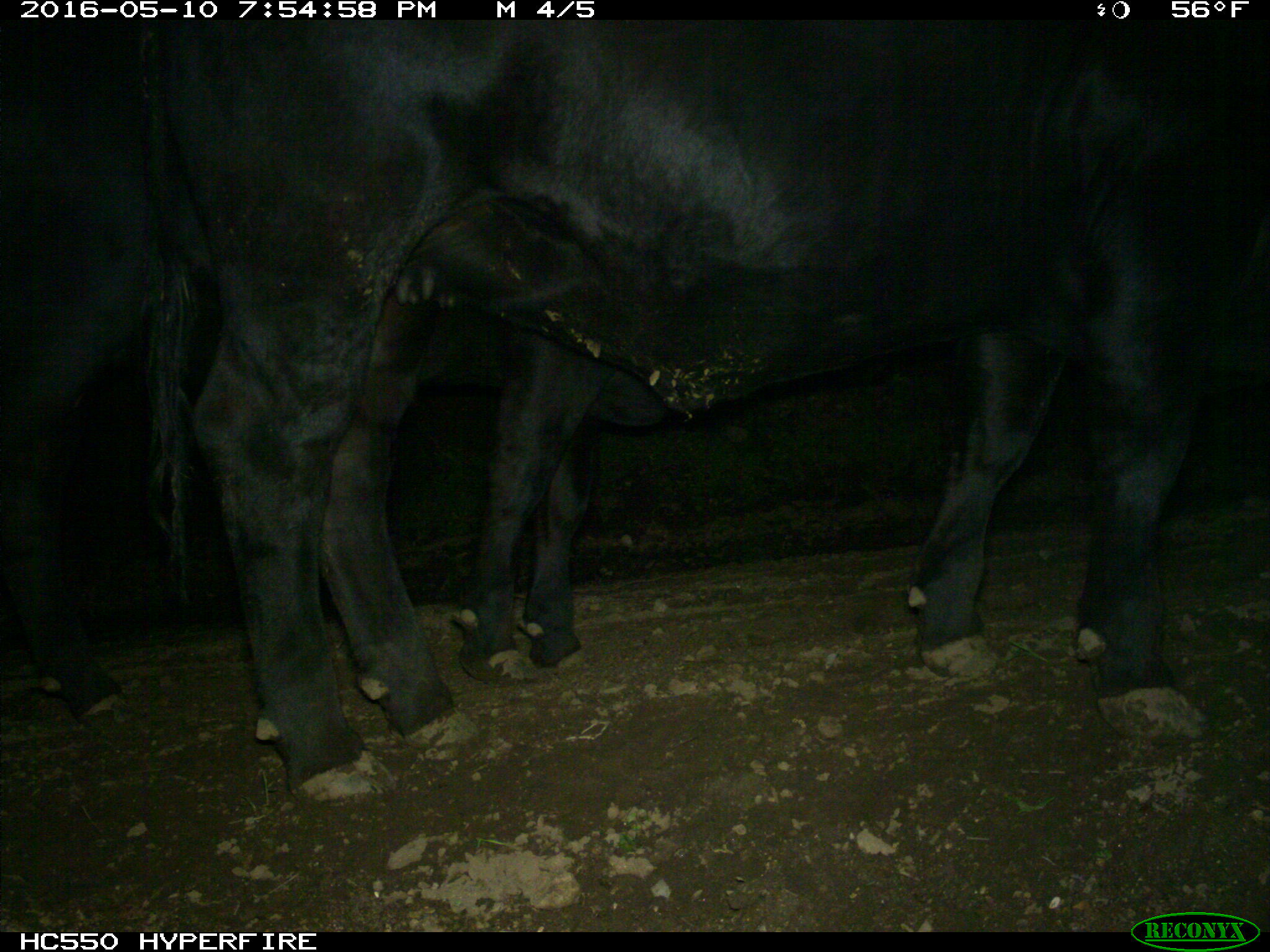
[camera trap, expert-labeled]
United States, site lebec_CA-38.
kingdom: Animalia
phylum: Chordata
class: Mammalia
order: Artiodactyla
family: Bovidae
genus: Bos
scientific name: Bos taurus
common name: domestic cow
Bos taurus (domestic cow).